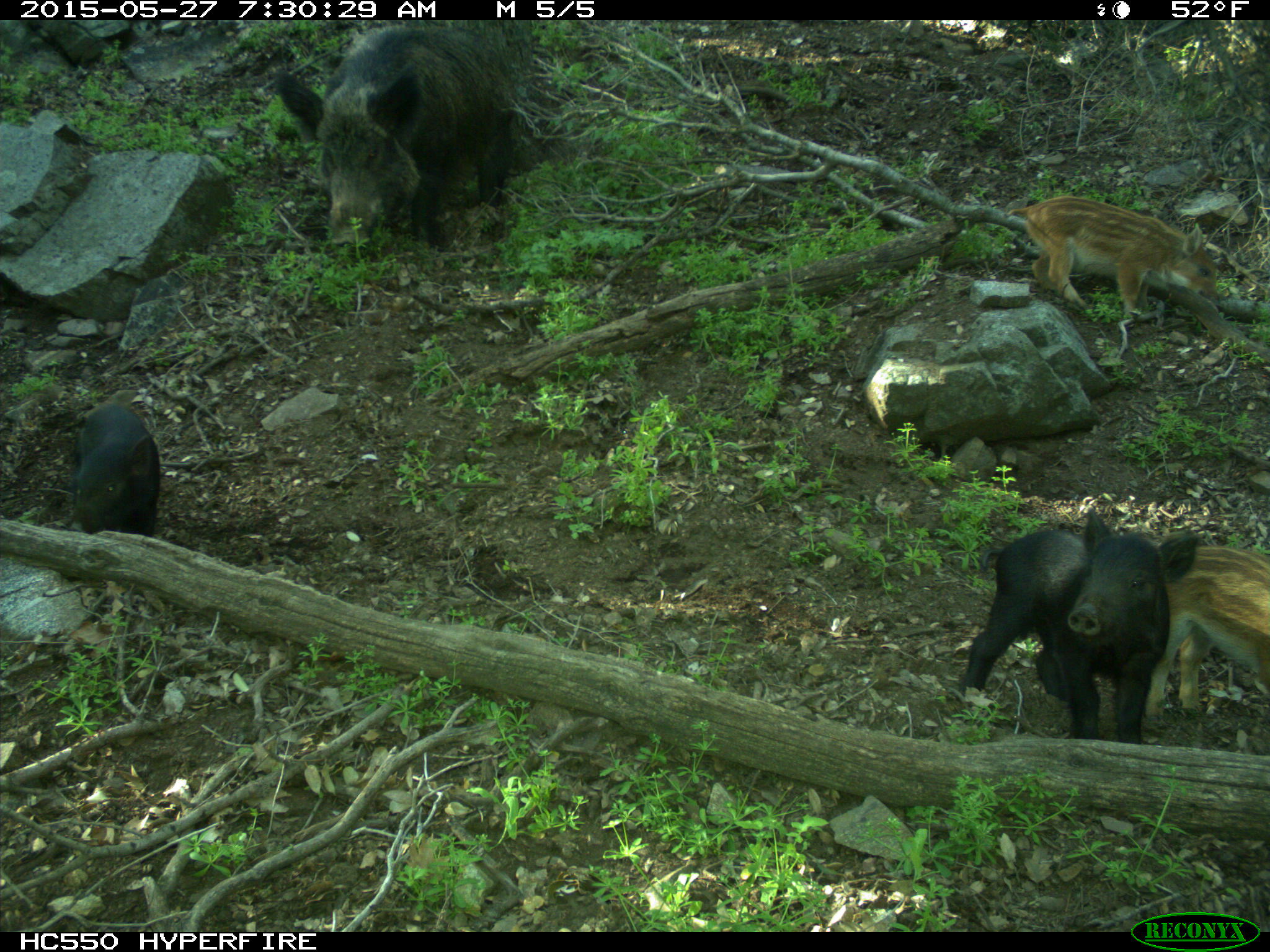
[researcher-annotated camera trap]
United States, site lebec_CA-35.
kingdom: Animalia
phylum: Chordata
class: Mammalia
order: Artiodactyla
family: Suidae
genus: Sus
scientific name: Sus scrofa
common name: wild boar